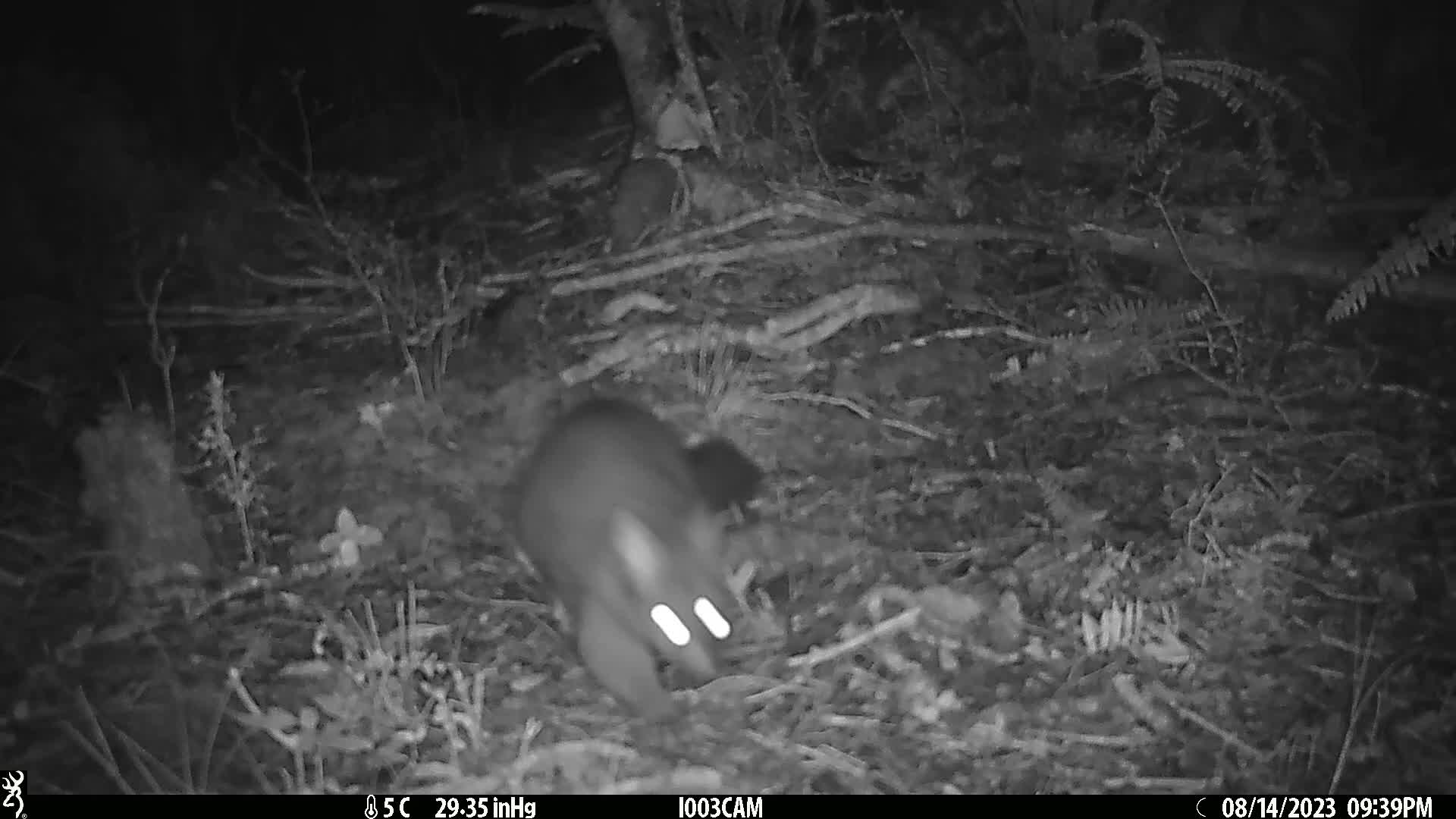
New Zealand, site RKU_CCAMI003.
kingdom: Animalia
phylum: Chordata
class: Mammalia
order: Diprotodontia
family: Phalangeridae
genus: Trichosurus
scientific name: Trichosurus vulpecula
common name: common brushtail possum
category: possum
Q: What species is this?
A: Possum (common brushtail possum) (Trichosurus vulpecula).